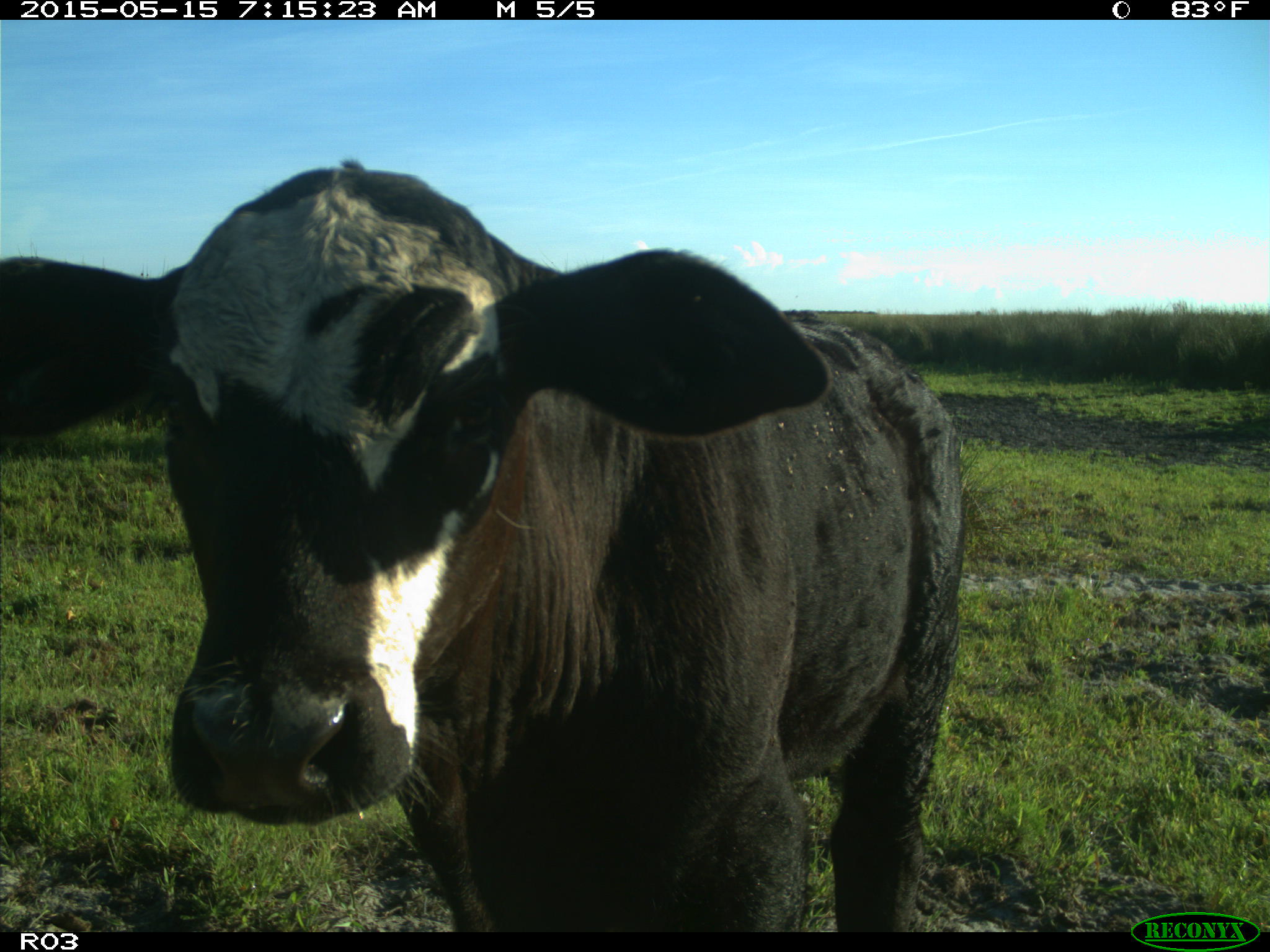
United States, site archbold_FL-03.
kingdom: Animalia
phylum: Chordata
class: Mammalia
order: Artiodactyla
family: Bovidae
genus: Bos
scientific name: Bos taurus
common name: domestic cow